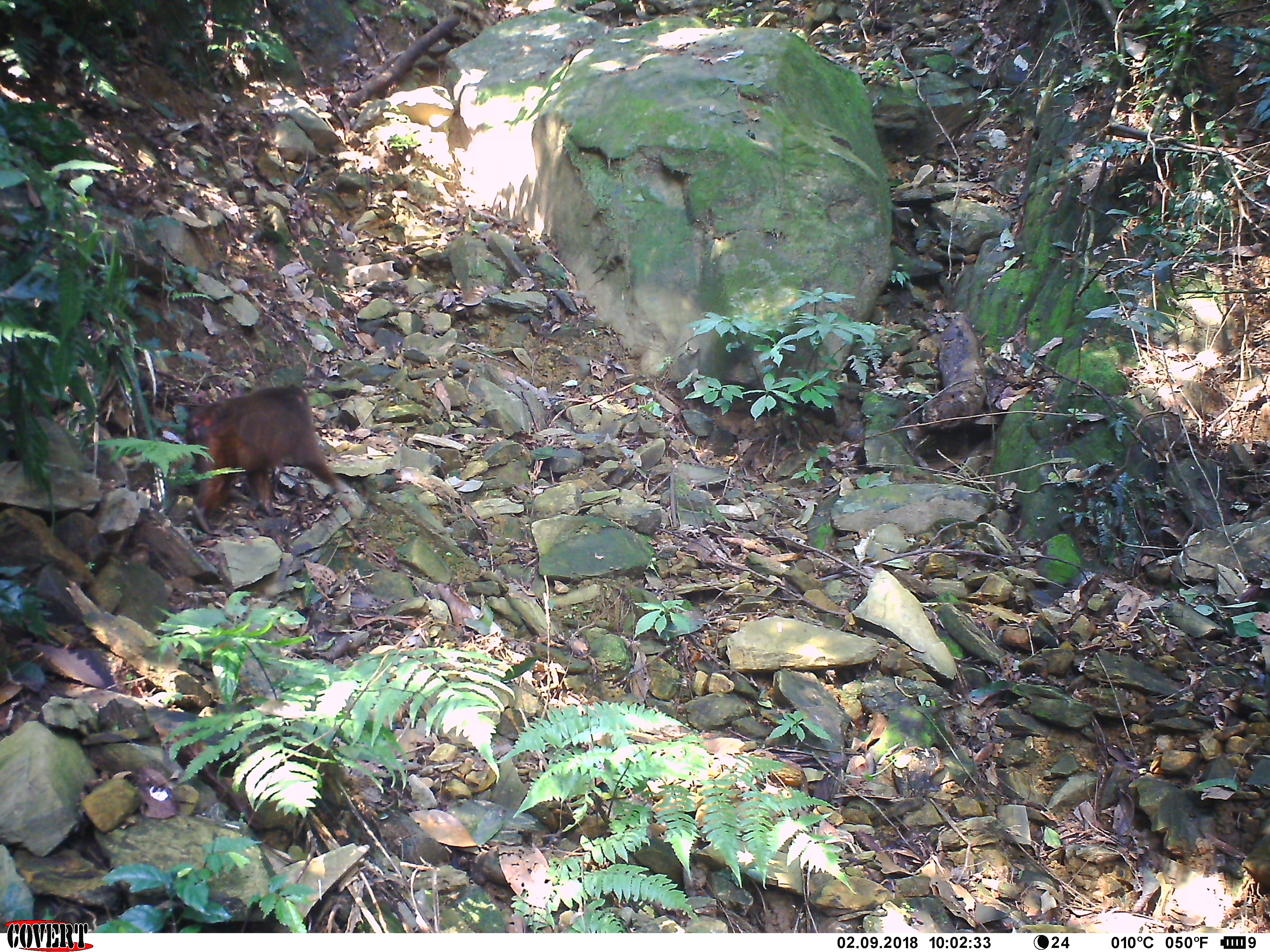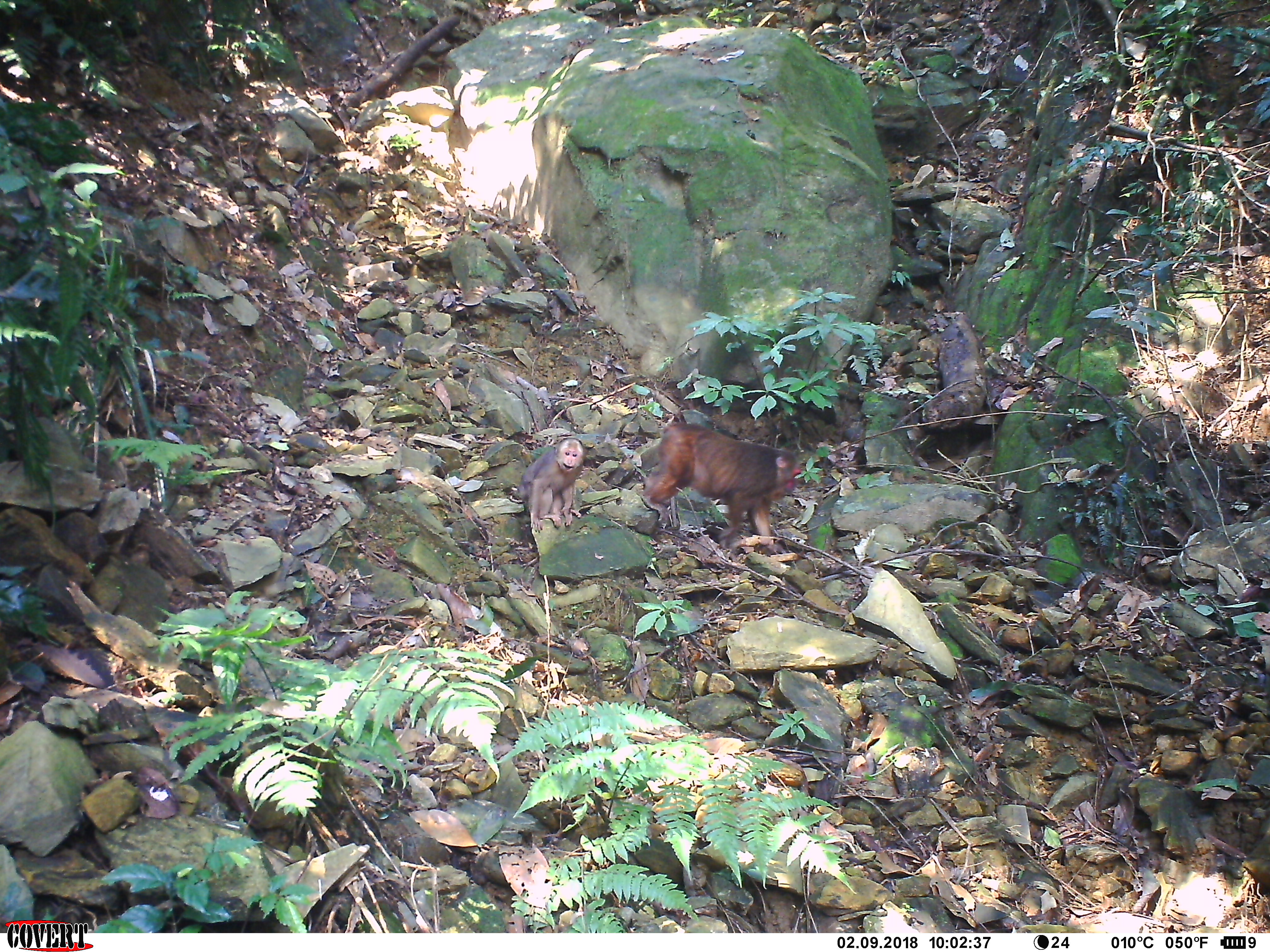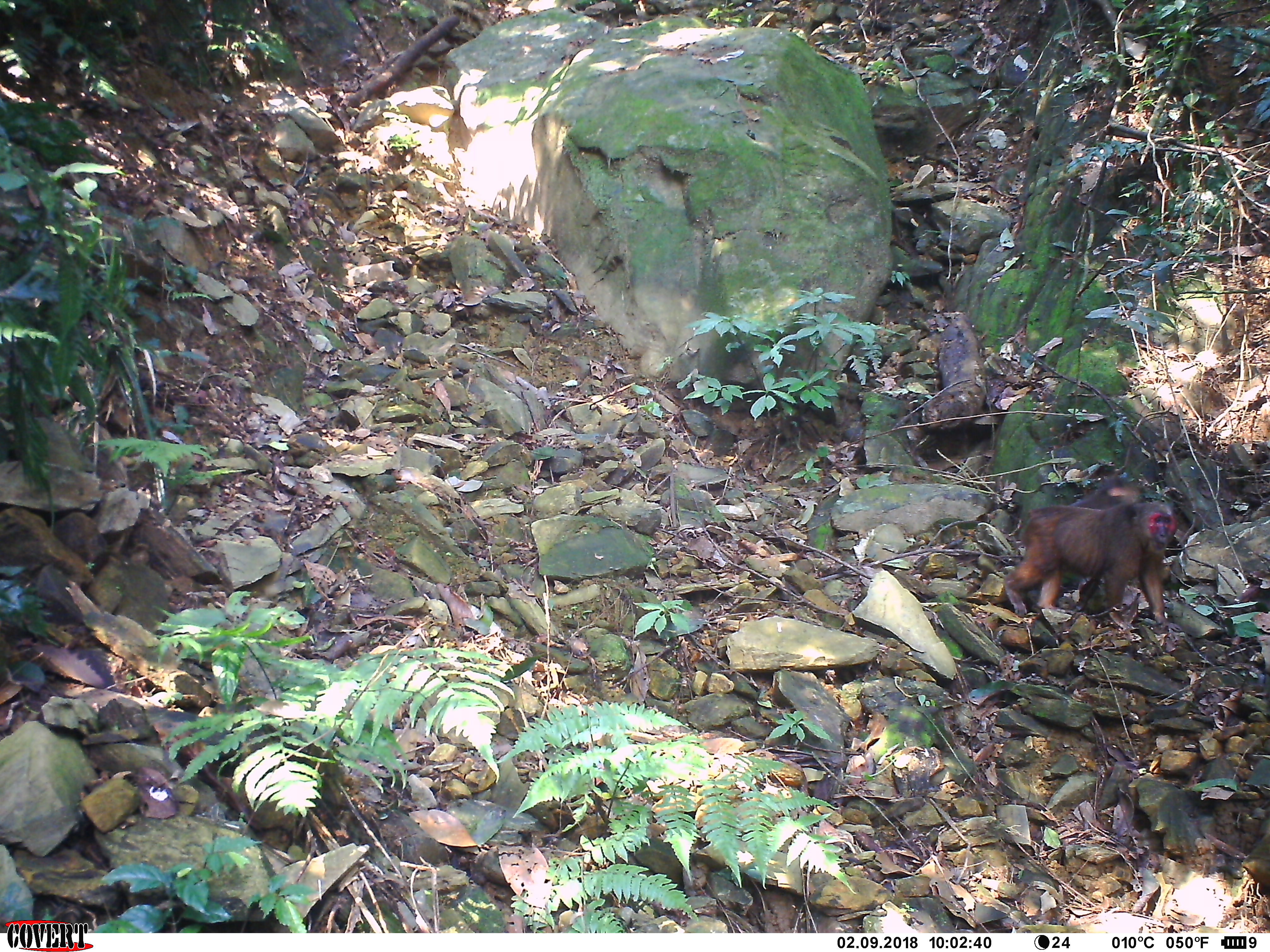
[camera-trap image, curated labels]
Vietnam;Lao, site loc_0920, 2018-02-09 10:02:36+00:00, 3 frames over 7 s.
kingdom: Animalia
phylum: Chordata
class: Mammalia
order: Primates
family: Cercopithecidae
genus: Macaca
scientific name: Macaca arctoides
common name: stump-tailed macaque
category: stump tailed macaque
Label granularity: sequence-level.